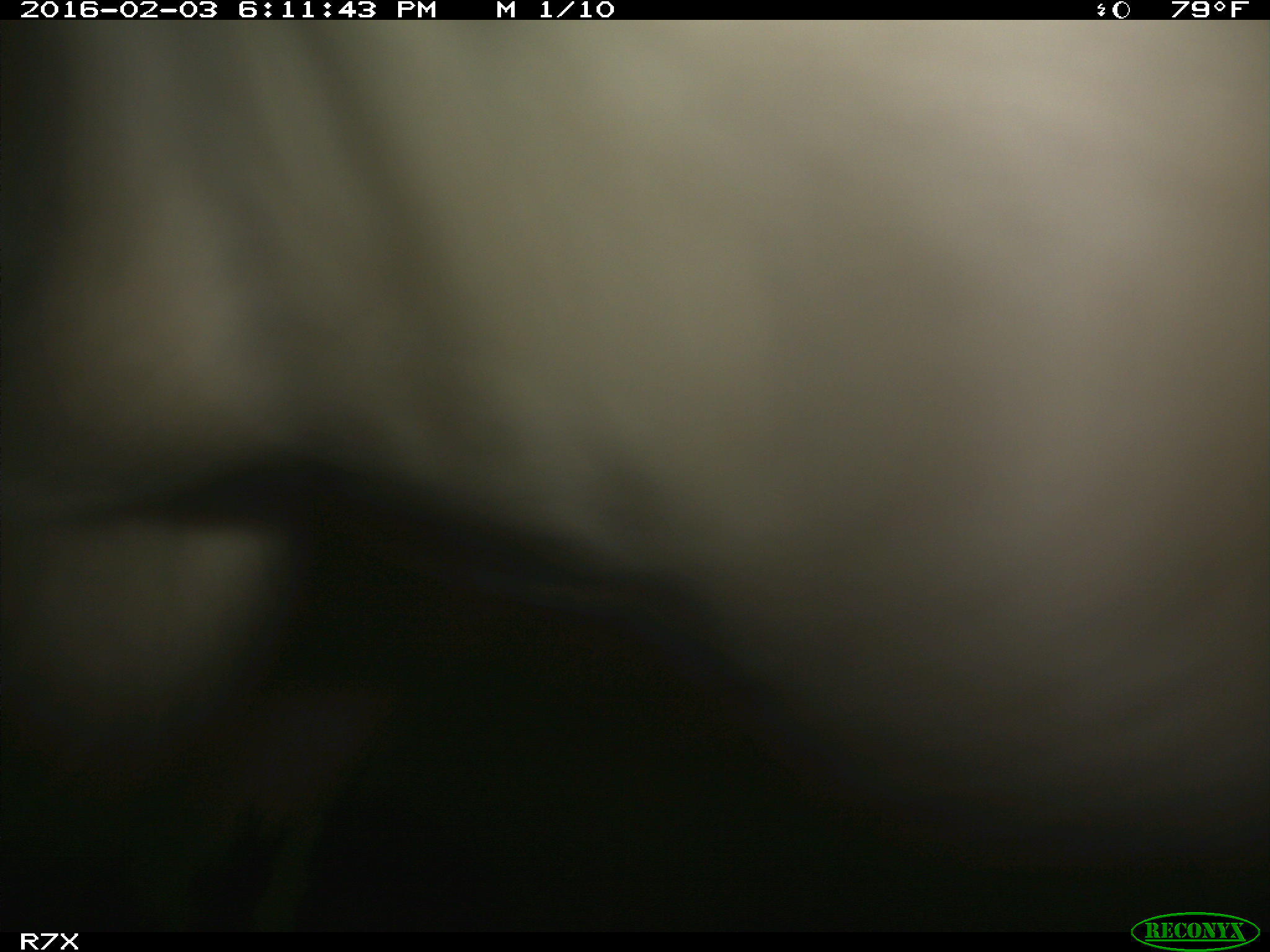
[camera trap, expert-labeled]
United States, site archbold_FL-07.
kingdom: Animalia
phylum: Chordata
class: Mammalia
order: Artiodactyla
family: Bovidae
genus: Bos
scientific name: Bos taurus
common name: domestic cow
Bos taurus (domestic cow).